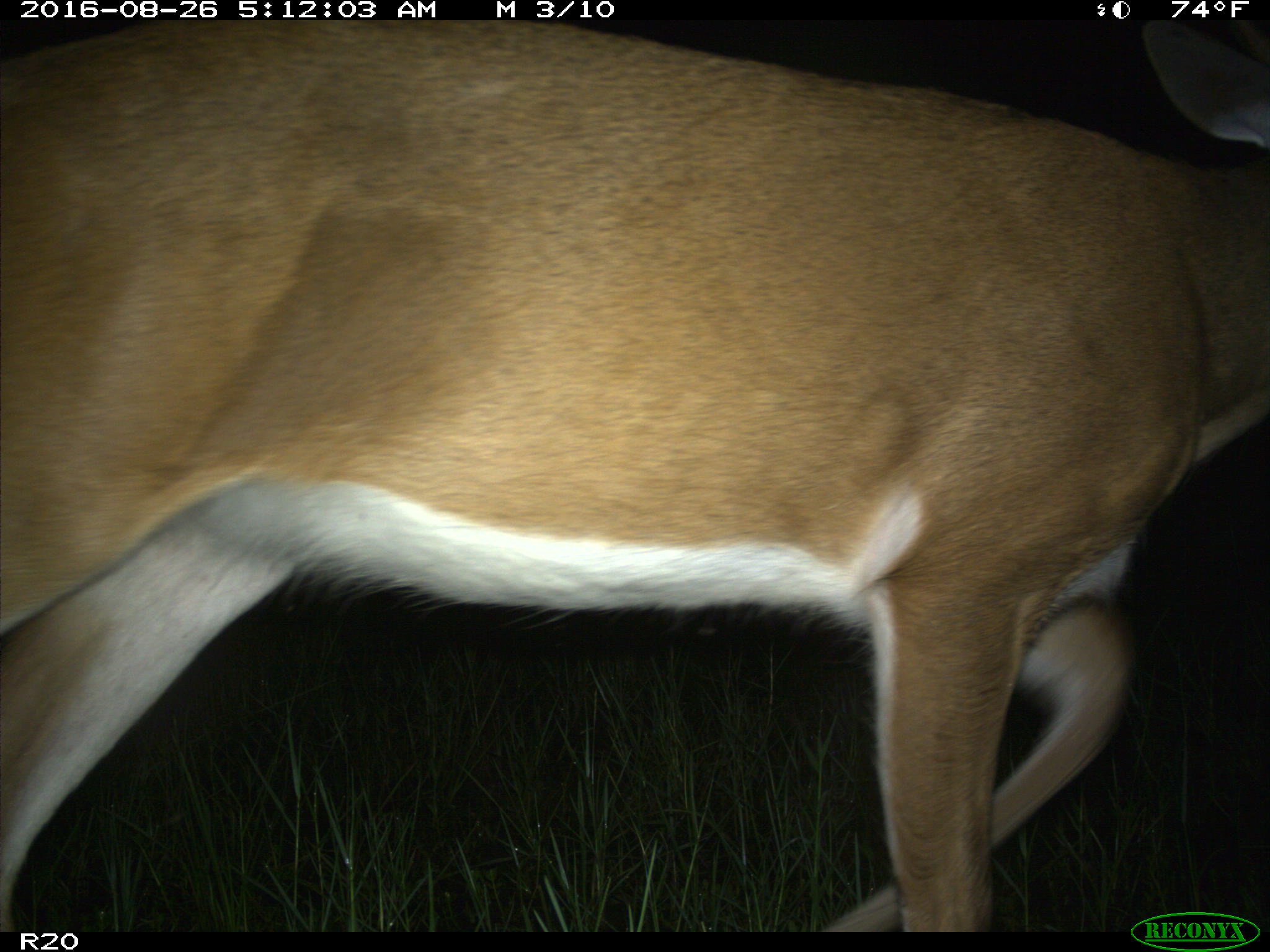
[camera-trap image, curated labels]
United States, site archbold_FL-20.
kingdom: Animalia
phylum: Chordata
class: Mammalia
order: Artiodactyla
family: Cervidae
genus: Odocoileus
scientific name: Odocoileus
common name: deer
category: unidentified deer